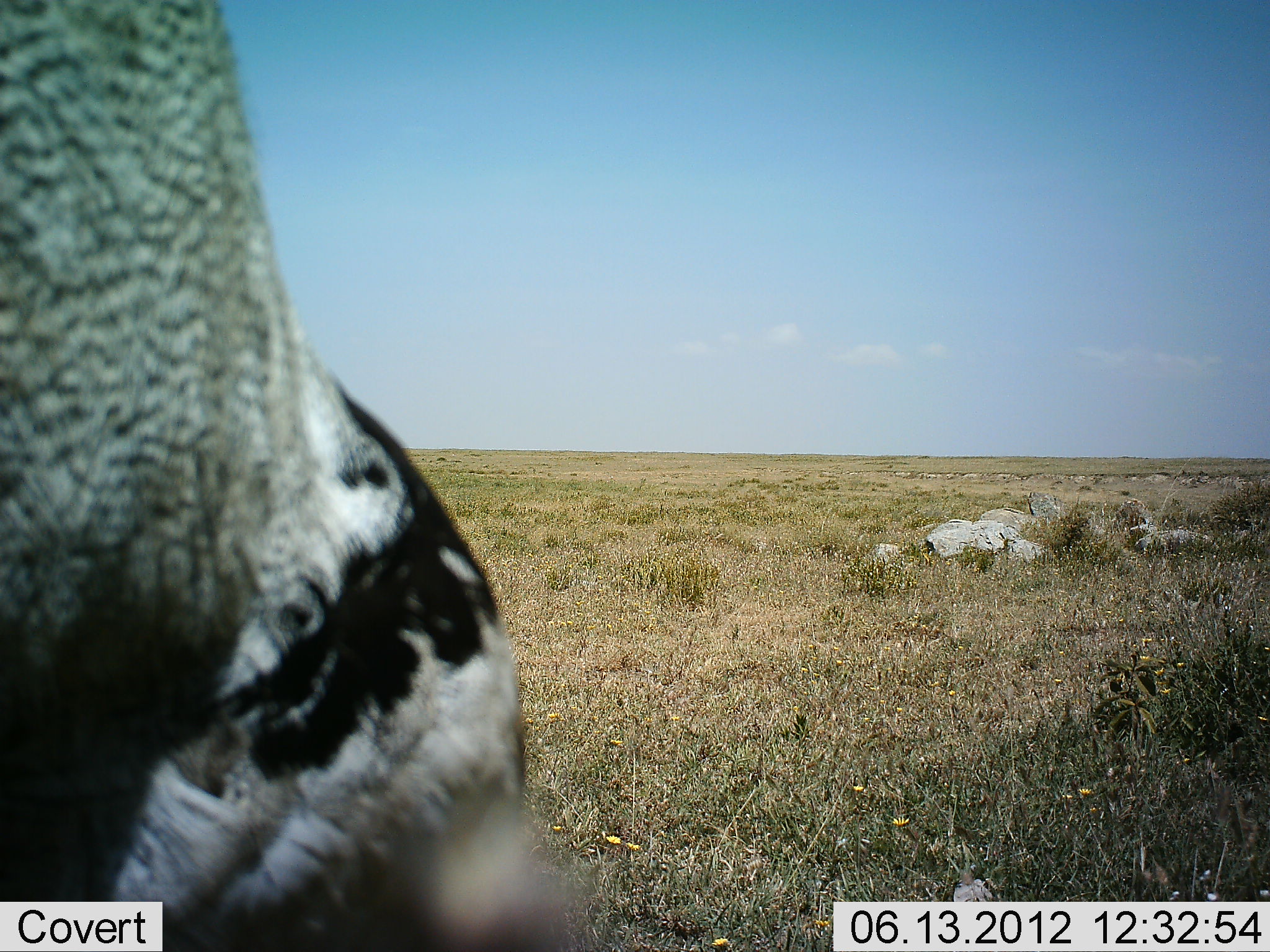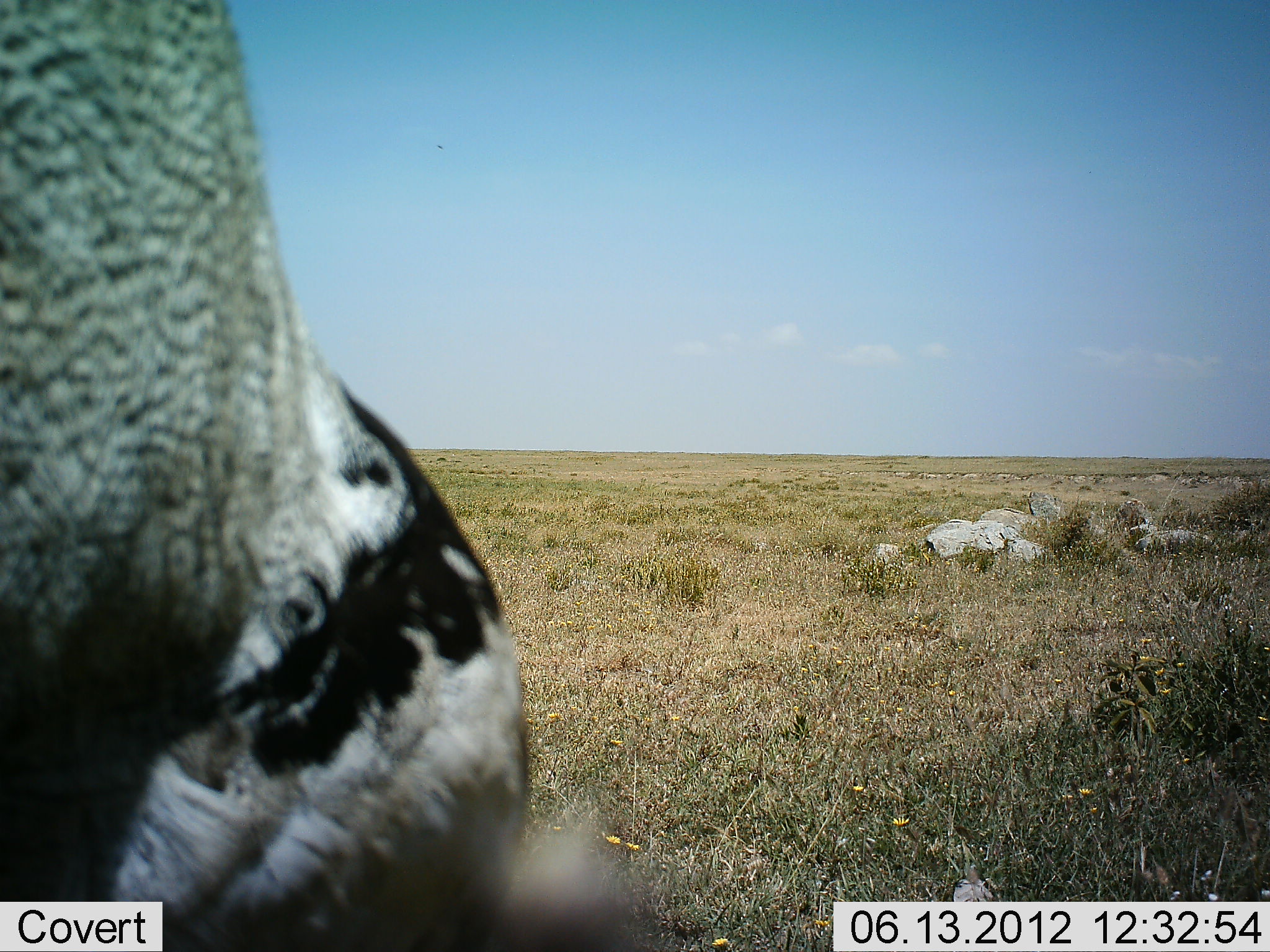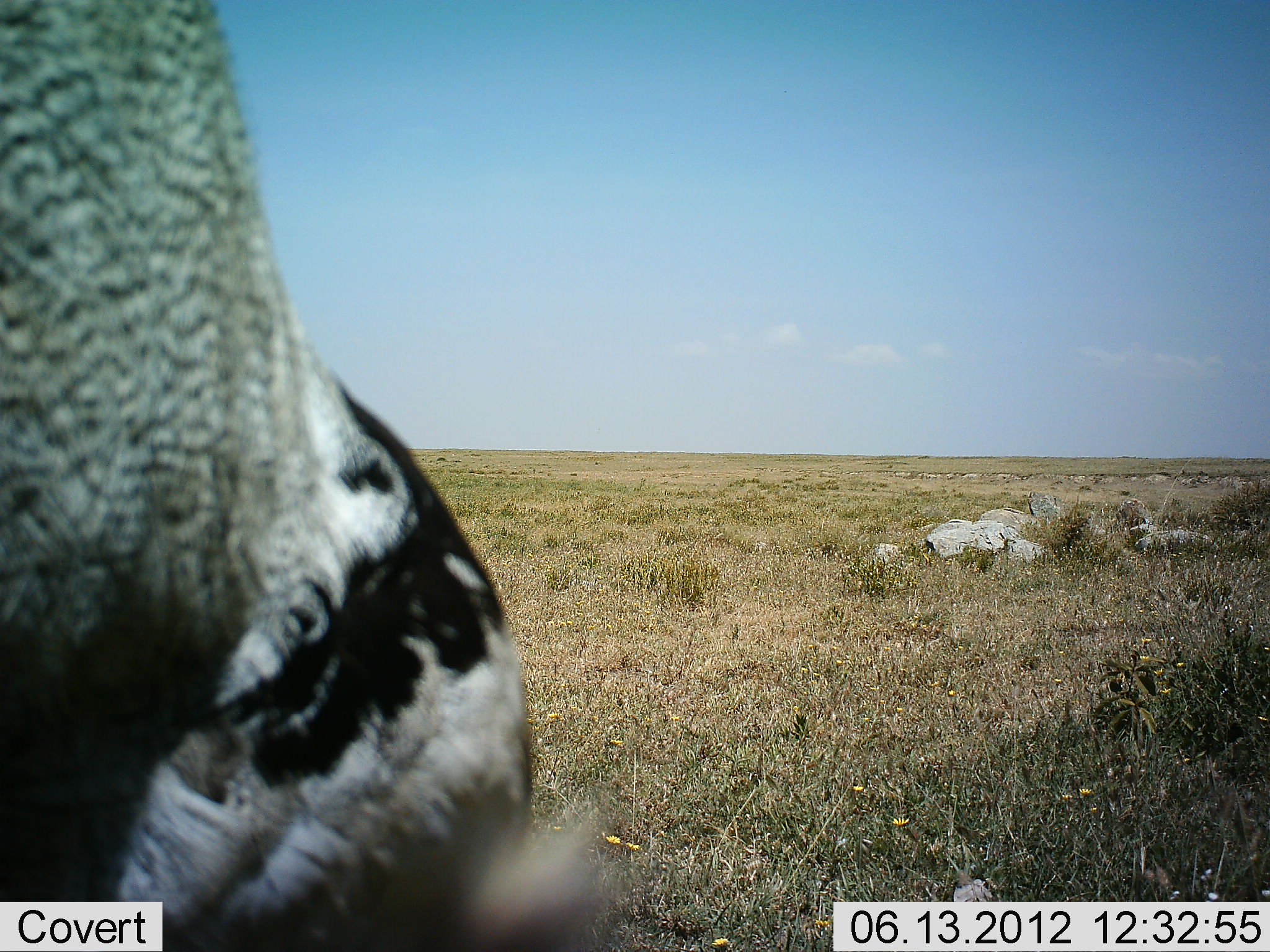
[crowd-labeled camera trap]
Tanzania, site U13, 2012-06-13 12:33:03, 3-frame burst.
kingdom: Animalia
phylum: Chordata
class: Aves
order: Otidiformes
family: Otididae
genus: Ardeotis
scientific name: Ardeotis kori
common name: kori bustard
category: koribustard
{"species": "koribustard (kori bustard) (Ardeotis kori)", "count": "1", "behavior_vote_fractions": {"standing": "100%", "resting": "0%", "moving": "0%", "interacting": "0%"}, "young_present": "0%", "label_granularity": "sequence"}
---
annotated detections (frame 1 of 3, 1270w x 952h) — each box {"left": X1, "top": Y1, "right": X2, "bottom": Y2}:
animal: {"left": 0, "top": 0, "right": 596, "bottom": 951}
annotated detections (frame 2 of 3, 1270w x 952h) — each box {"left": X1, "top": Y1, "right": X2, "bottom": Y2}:
animal: {"left": 0, "top": 0, "right": 657, "bottom": 951}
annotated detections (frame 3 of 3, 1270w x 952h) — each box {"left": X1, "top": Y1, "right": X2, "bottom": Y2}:
animal: {"left": 0, "top": 0, "right": 627, "bottom": 951}